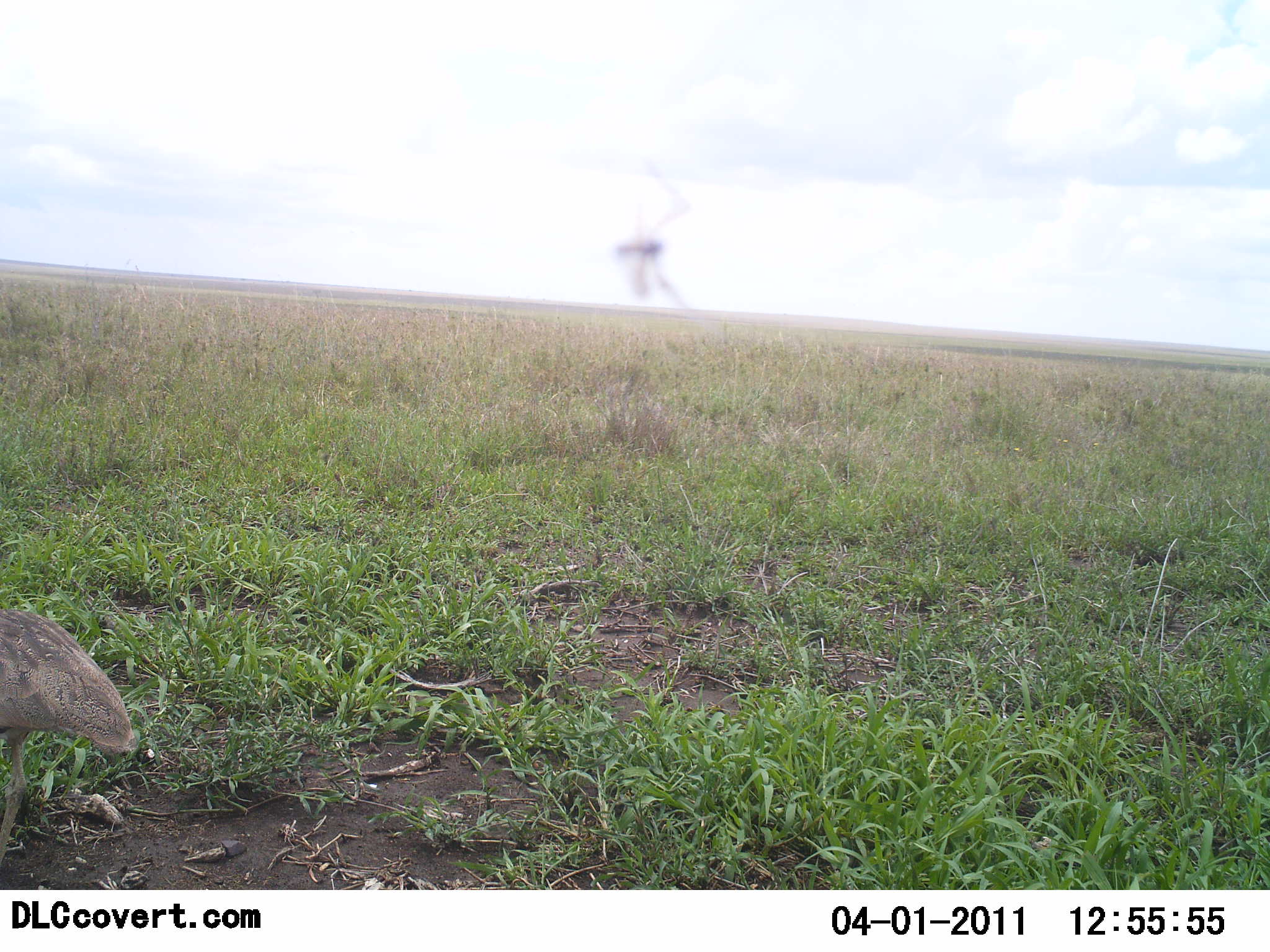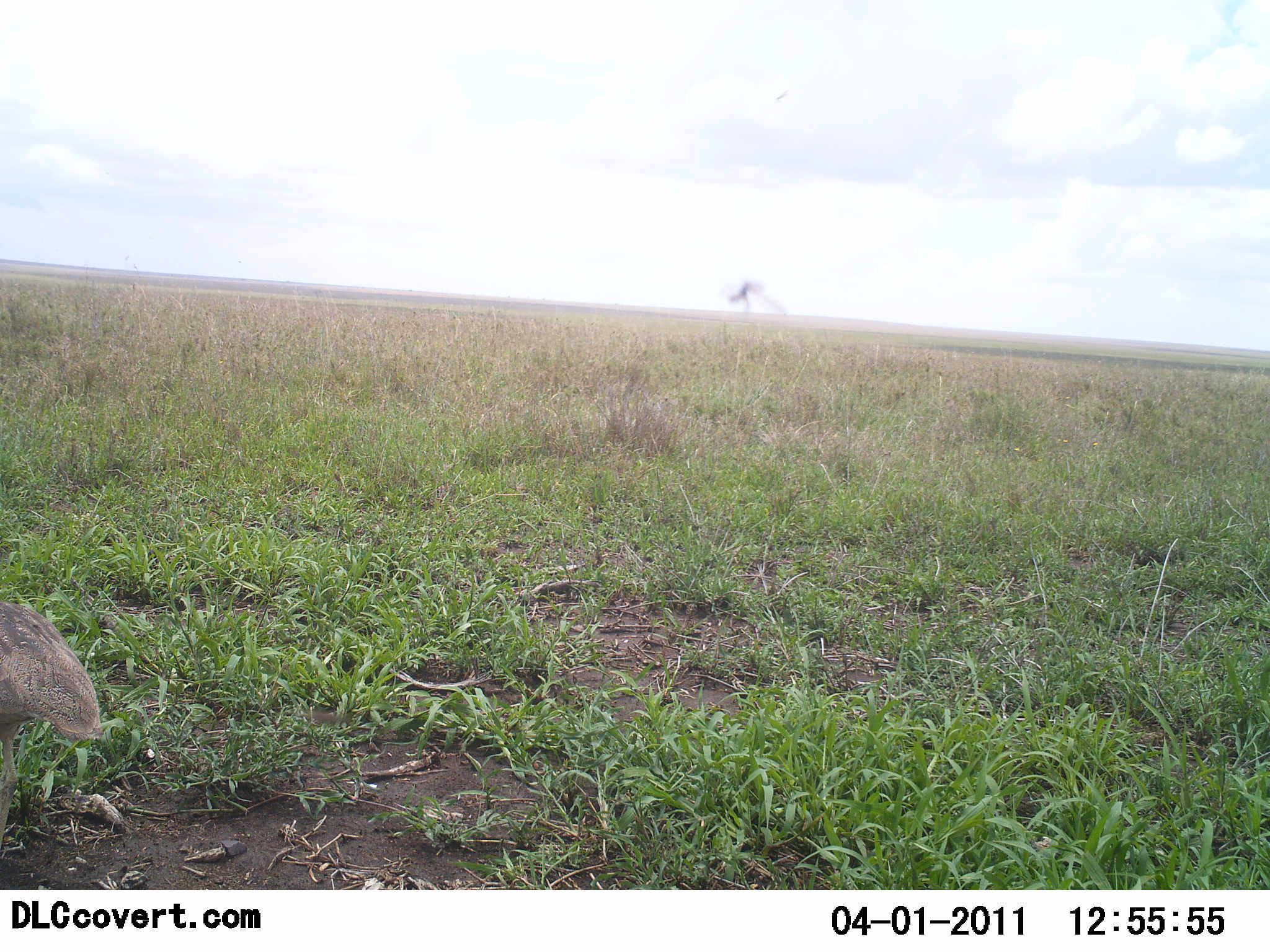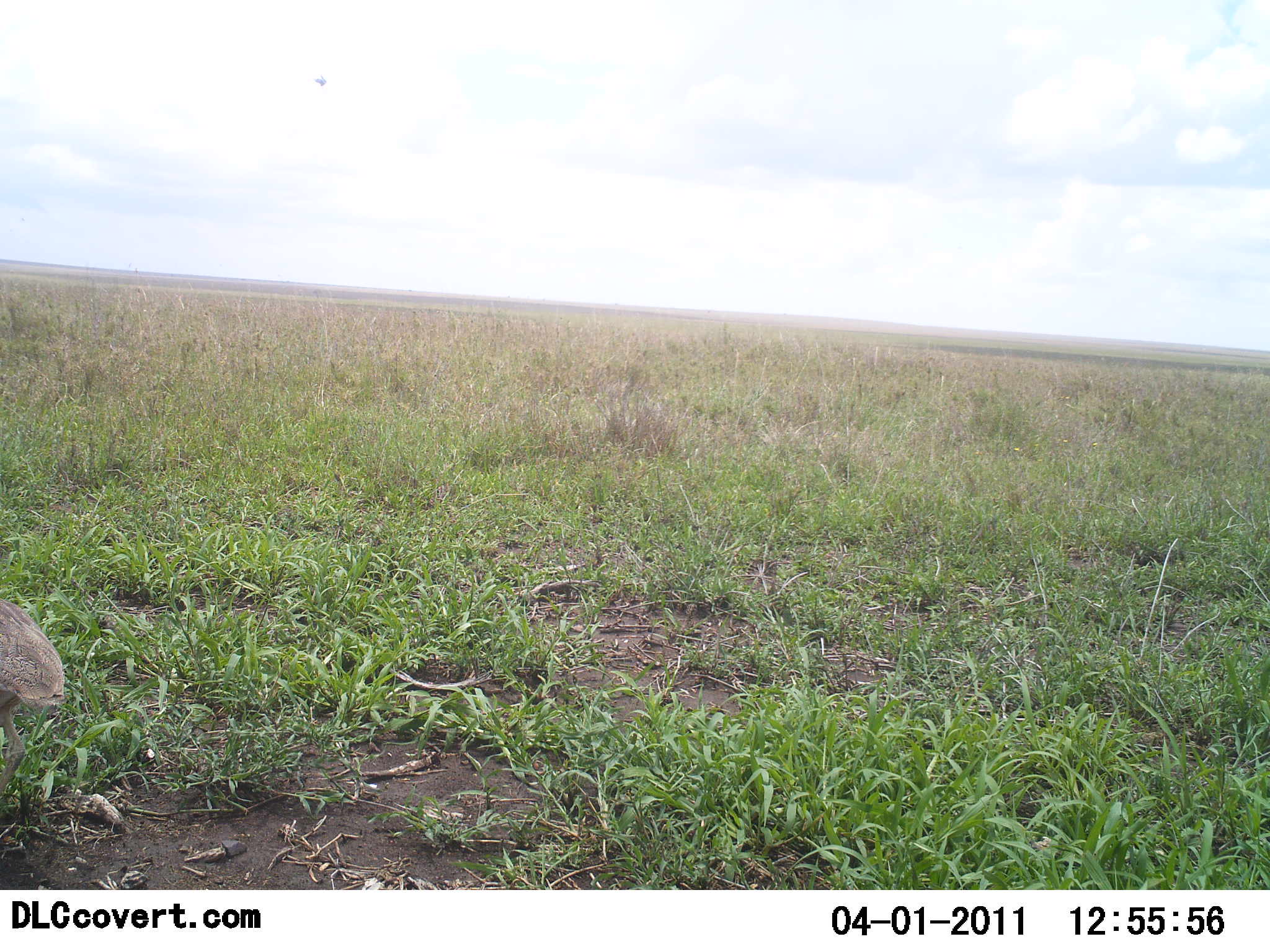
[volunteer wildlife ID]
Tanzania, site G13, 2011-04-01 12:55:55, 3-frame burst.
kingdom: Animalia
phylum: Chordata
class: Aves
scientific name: Aves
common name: bird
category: otherbird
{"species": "otherbird (bird) (Aves)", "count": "1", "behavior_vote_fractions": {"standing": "14%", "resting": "0%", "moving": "86%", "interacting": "0%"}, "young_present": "0%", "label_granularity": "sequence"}